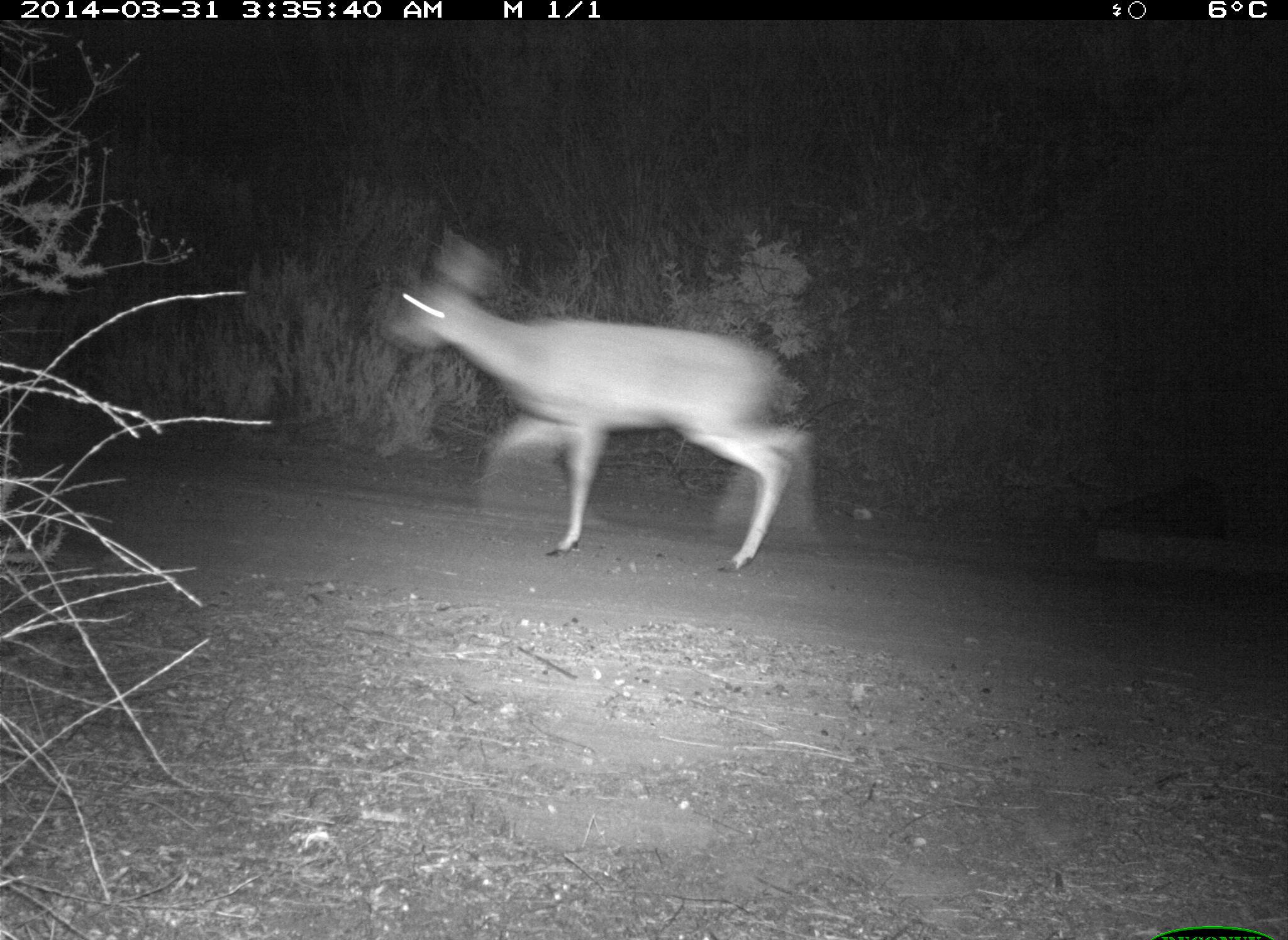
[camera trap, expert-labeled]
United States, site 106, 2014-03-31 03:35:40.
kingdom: Animalia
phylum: Chordata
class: Mammalia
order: Artiodactyla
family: Cervidae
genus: Odocoileus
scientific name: Odocoileus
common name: deer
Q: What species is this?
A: Deer (Odocoileus).